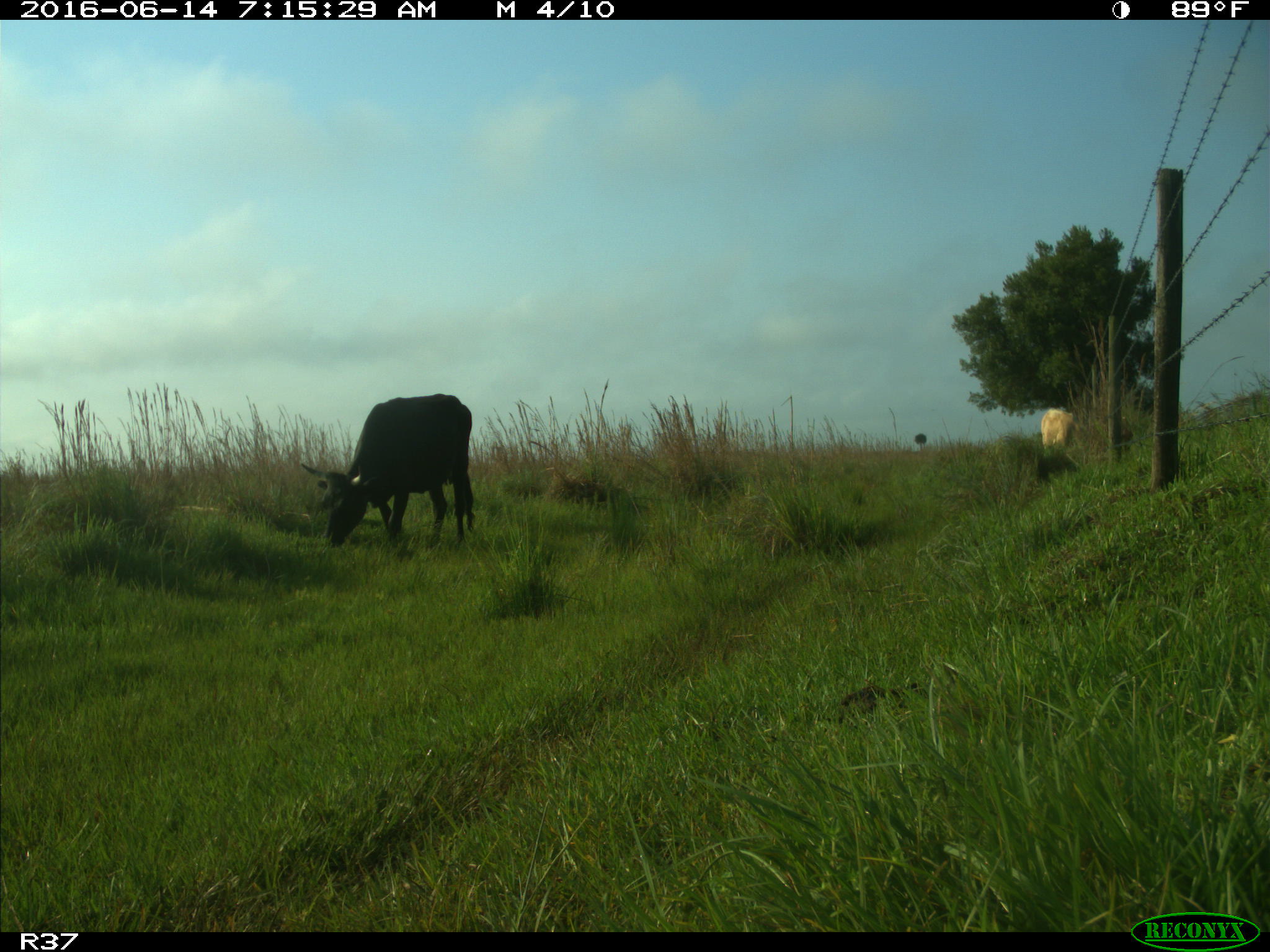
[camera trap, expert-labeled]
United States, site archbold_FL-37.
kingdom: Animalia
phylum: Chordata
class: Mammalia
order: Artiodactyla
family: Bovidae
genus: Bos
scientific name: Bos taurus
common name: domestic cow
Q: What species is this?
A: Bos taurus (domestic cow).